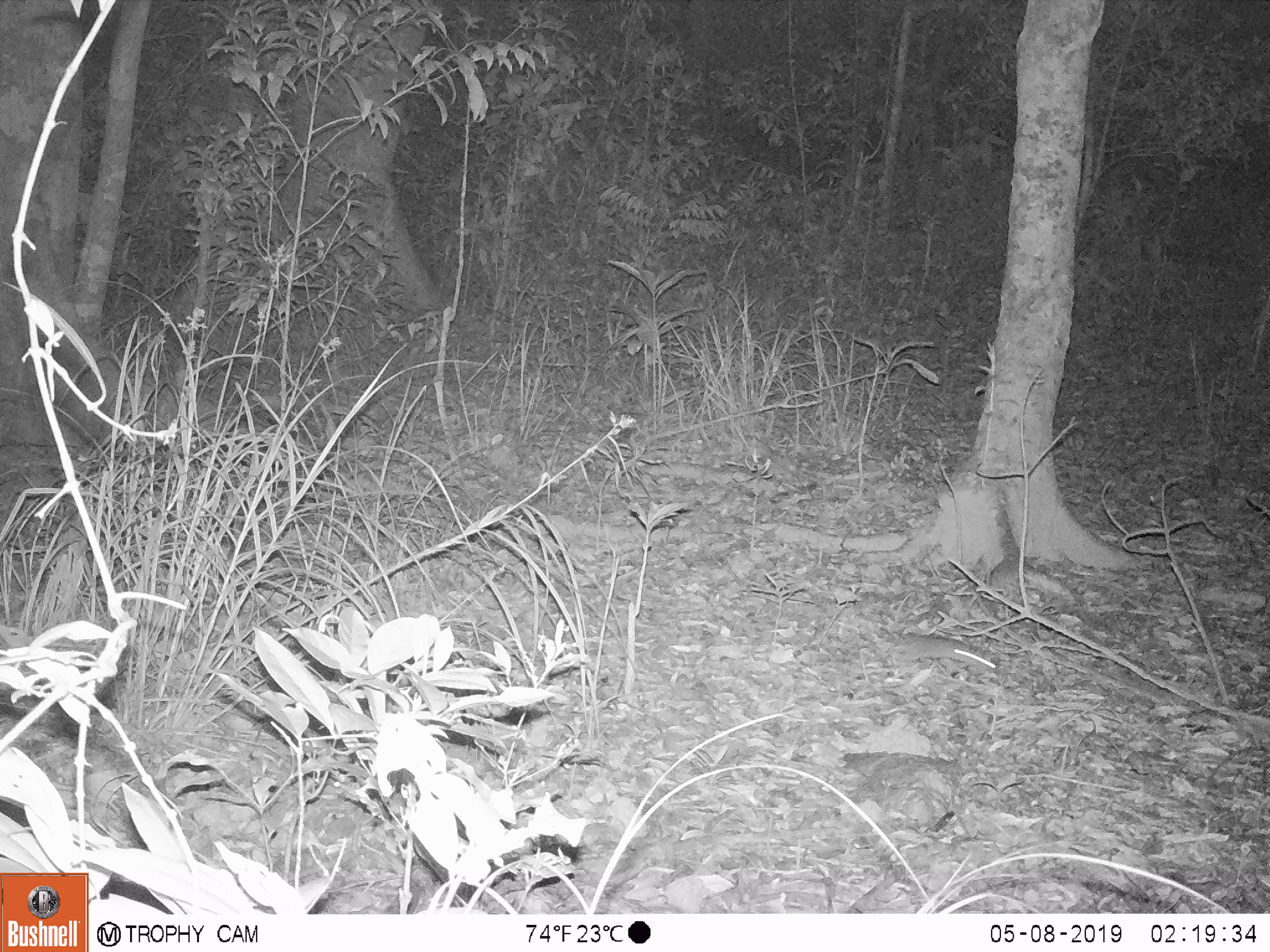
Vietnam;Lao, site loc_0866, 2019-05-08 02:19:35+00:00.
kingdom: Animalia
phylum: Chordata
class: Mammalia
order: Rodentia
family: Muridae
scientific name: Muridae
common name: old-world mice and rats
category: unidentified murid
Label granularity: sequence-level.